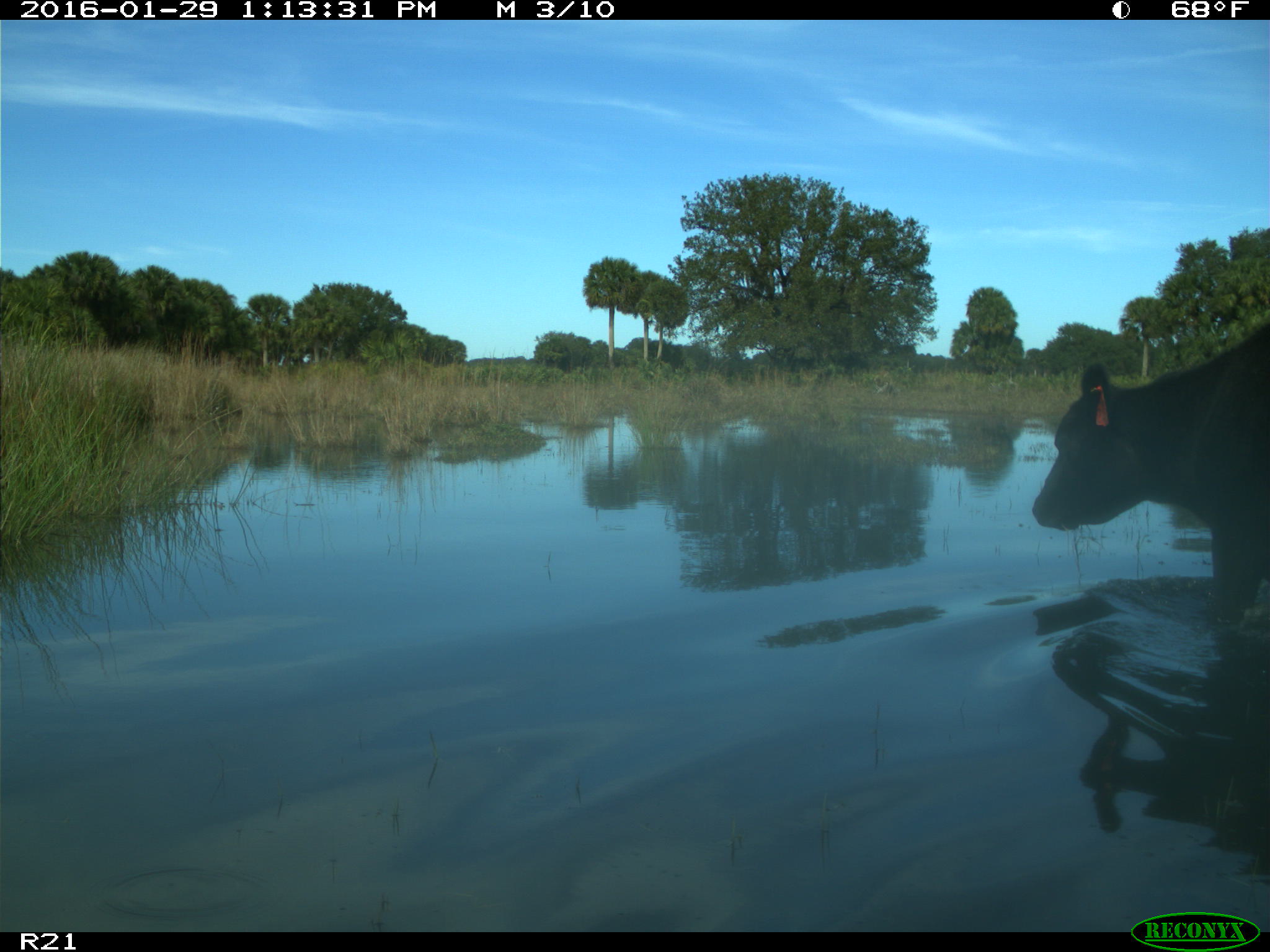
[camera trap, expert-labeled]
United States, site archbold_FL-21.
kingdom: Animalia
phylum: Chordata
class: Mammalia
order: Artiodactyla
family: Bovidae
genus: Bos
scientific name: Bos taurus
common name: domestic cow